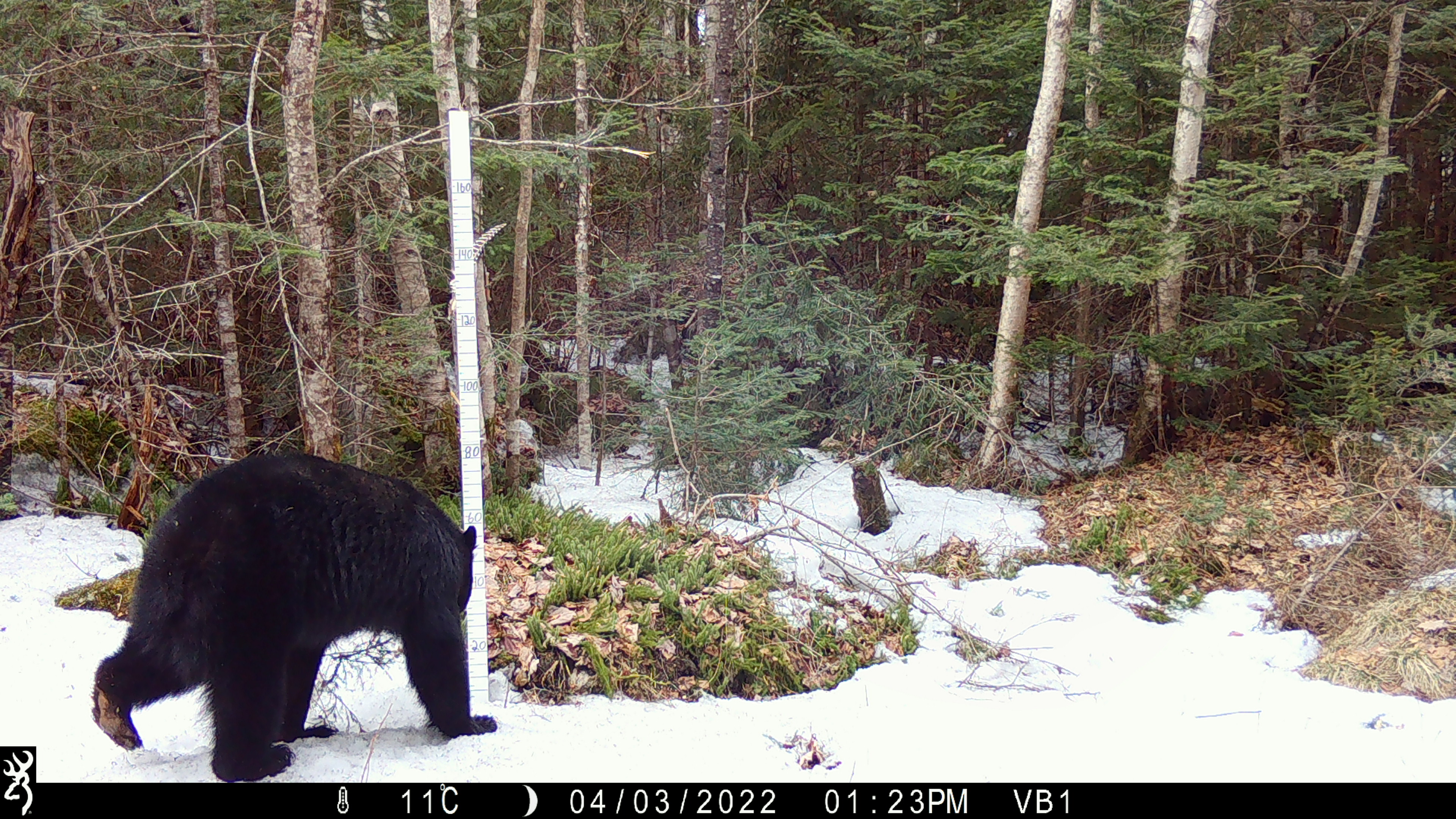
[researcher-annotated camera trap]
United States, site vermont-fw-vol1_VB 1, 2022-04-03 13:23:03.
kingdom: Animalia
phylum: Chordata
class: Mammalia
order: Carnivora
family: Ursidae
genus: Ursus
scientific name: Ursus americanus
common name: black bear